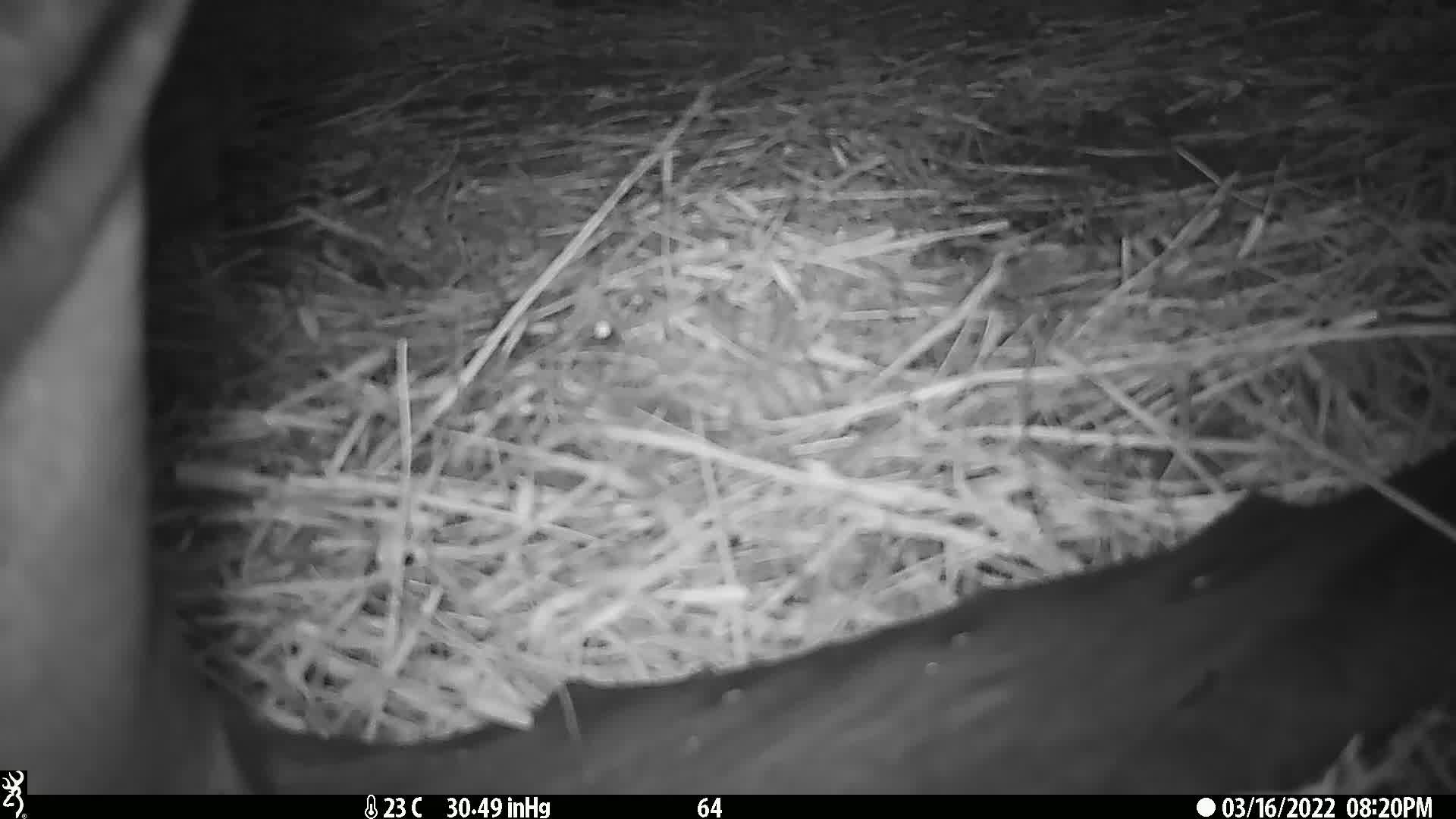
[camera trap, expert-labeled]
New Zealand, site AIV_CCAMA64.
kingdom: Animalia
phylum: Chordata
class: Mammalia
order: Carnivora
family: Otariidae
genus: Phocarctos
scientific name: Phocarctos hookeri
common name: new zealand sea lion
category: sealion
Sealion (new zealand sea lion) (Phocarctos hookeri).